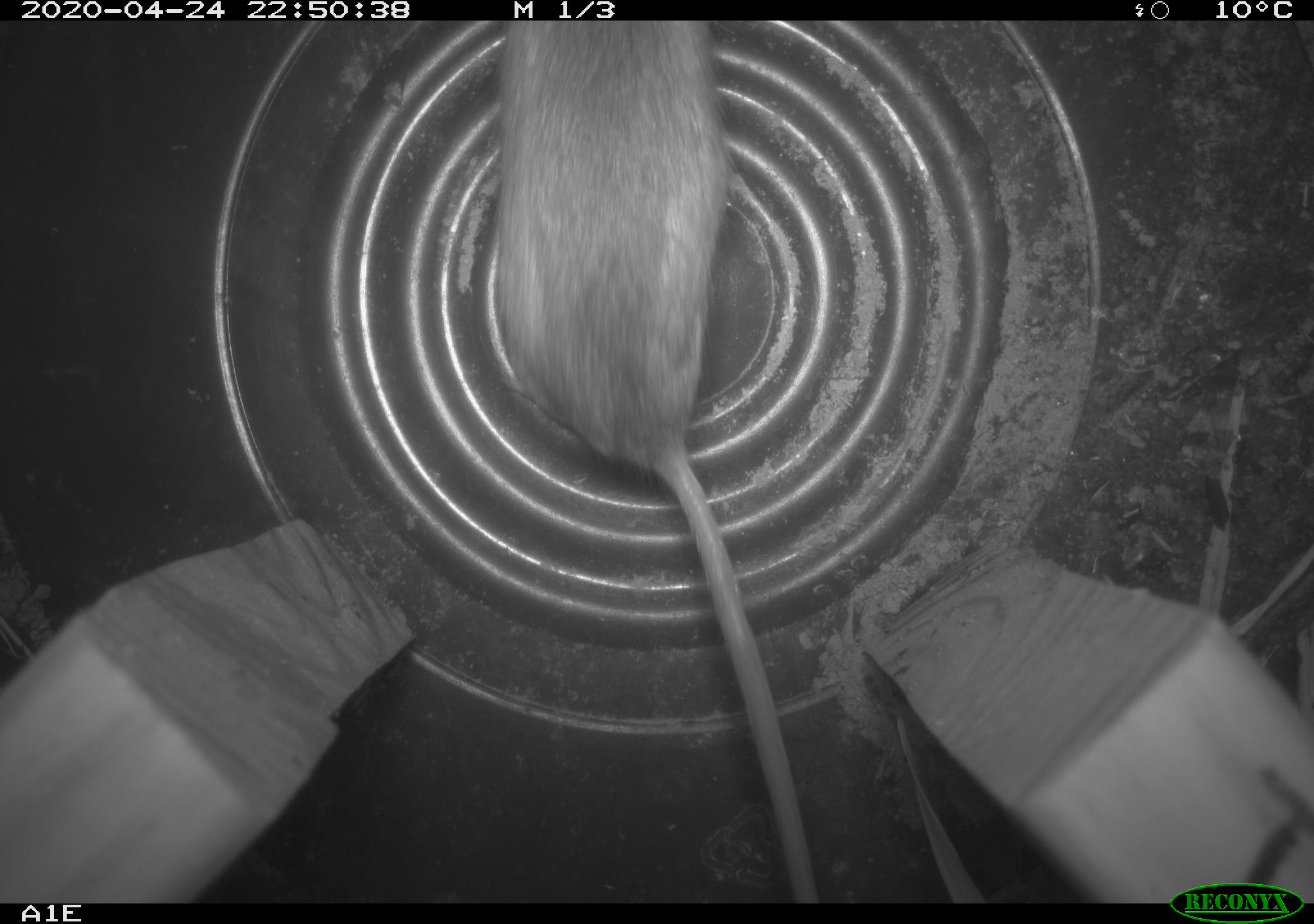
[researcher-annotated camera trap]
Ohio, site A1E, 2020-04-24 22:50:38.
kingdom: Animalia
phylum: Chordata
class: Mammalia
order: Rodentia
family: Cricetidae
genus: Peromyscus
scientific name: Peromyscus leucopus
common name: white-footed mouse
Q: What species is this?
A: White-footed mouse (Peromyscus leucopus).